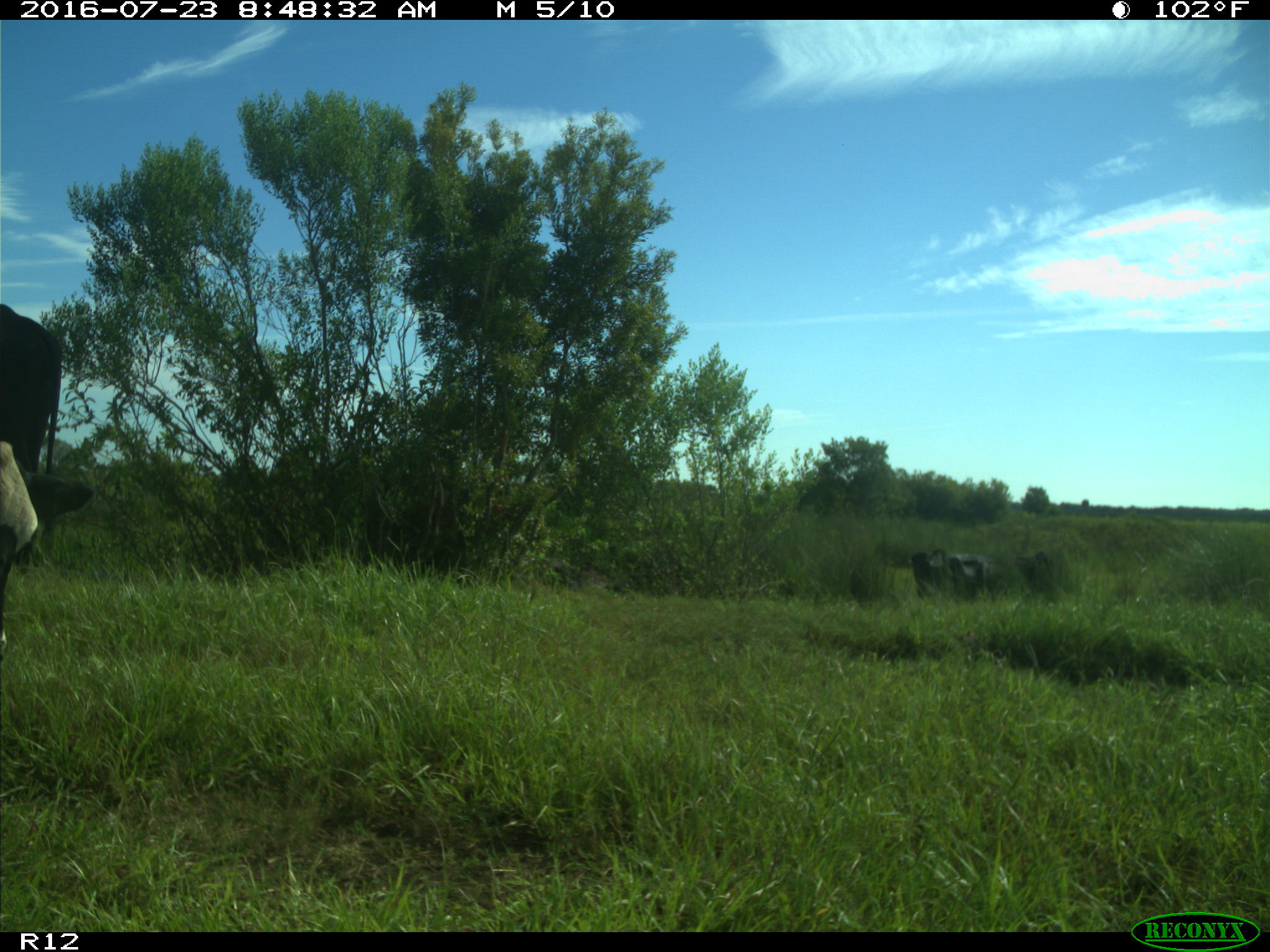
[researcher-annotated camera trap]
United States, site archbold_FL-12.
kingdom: Animalia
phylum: Chordata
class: Mammalia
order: Artiodactyla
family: Bovidae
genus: Bos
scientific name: Bos taurus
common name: domestic cow